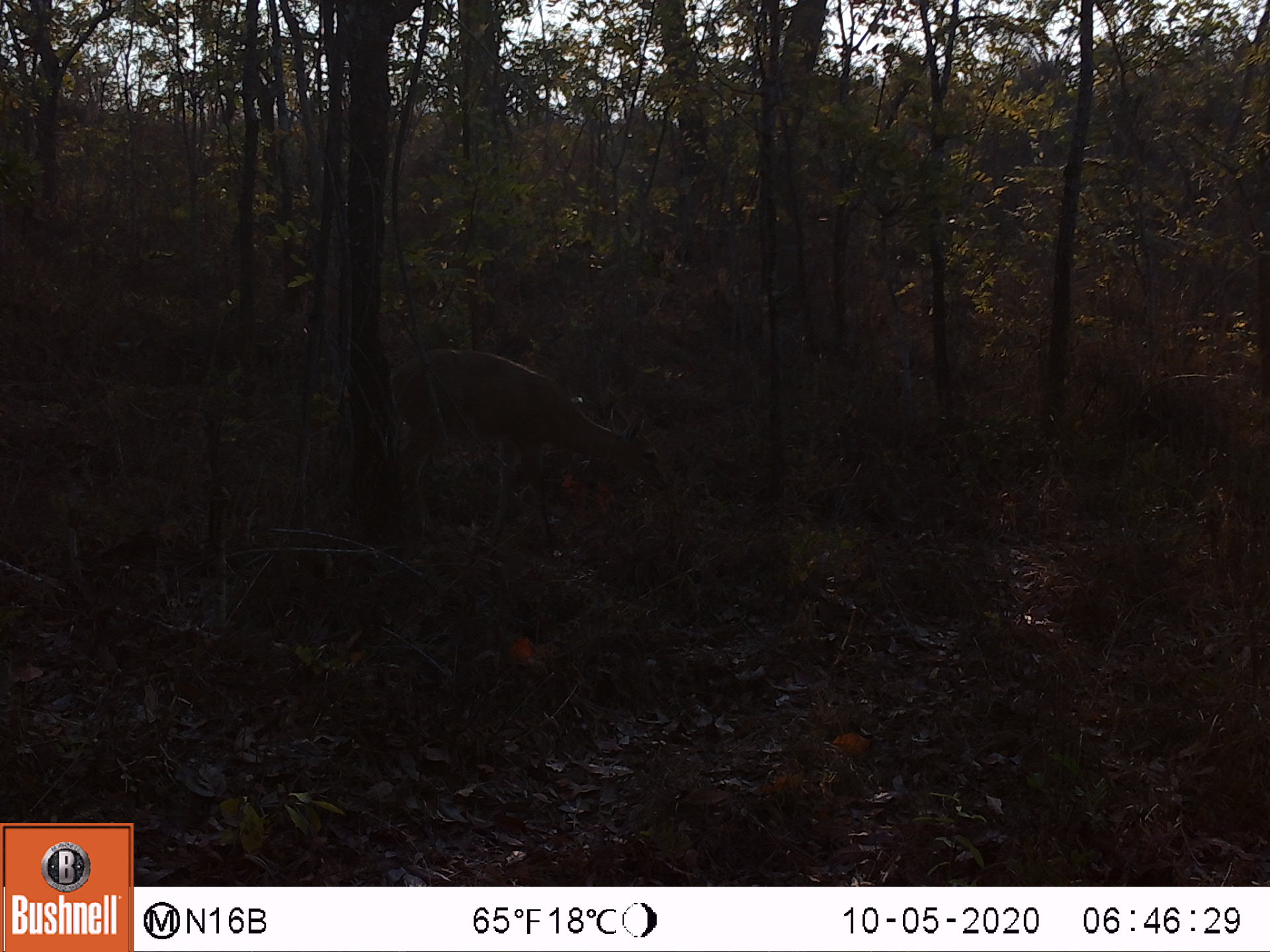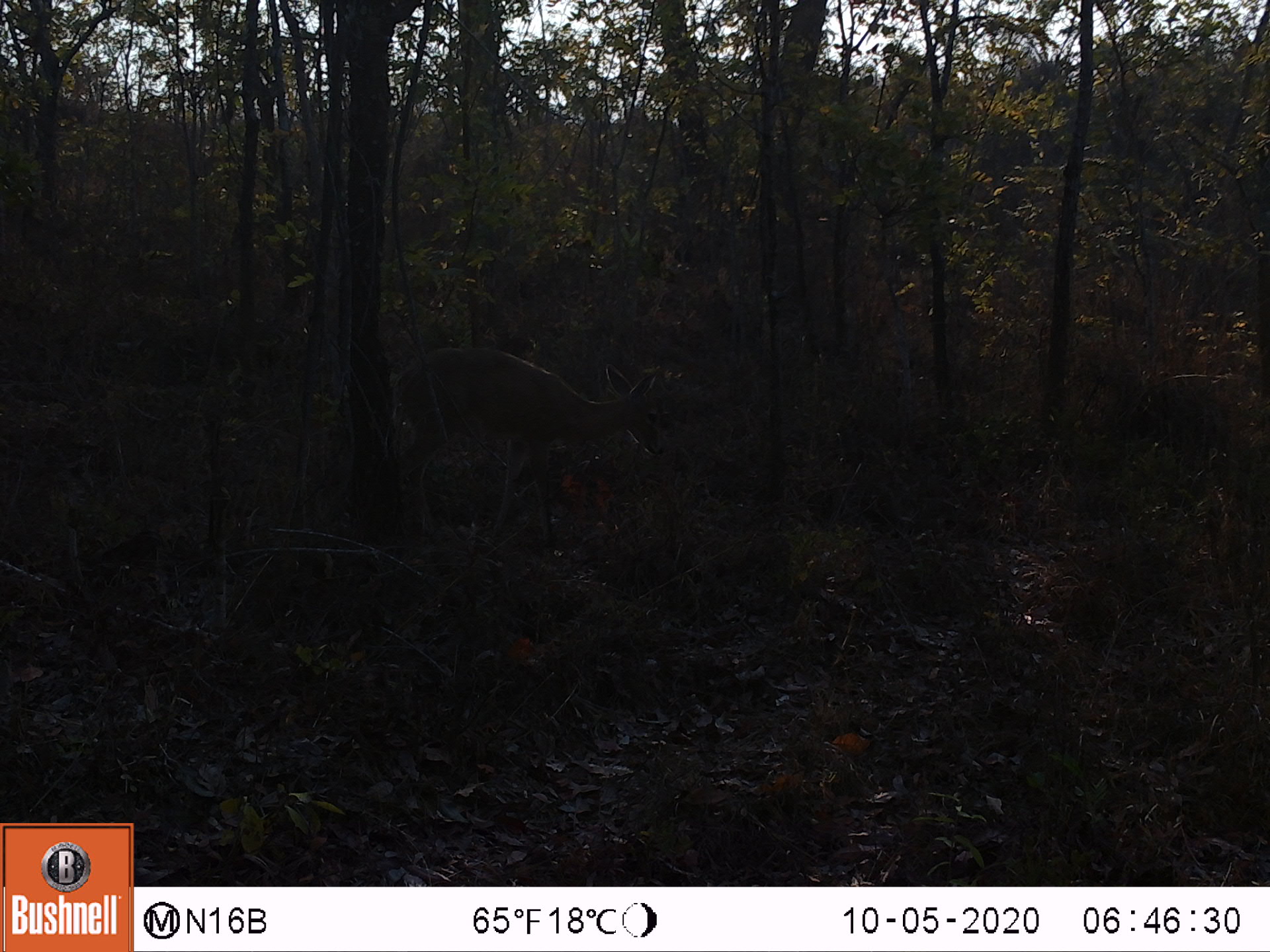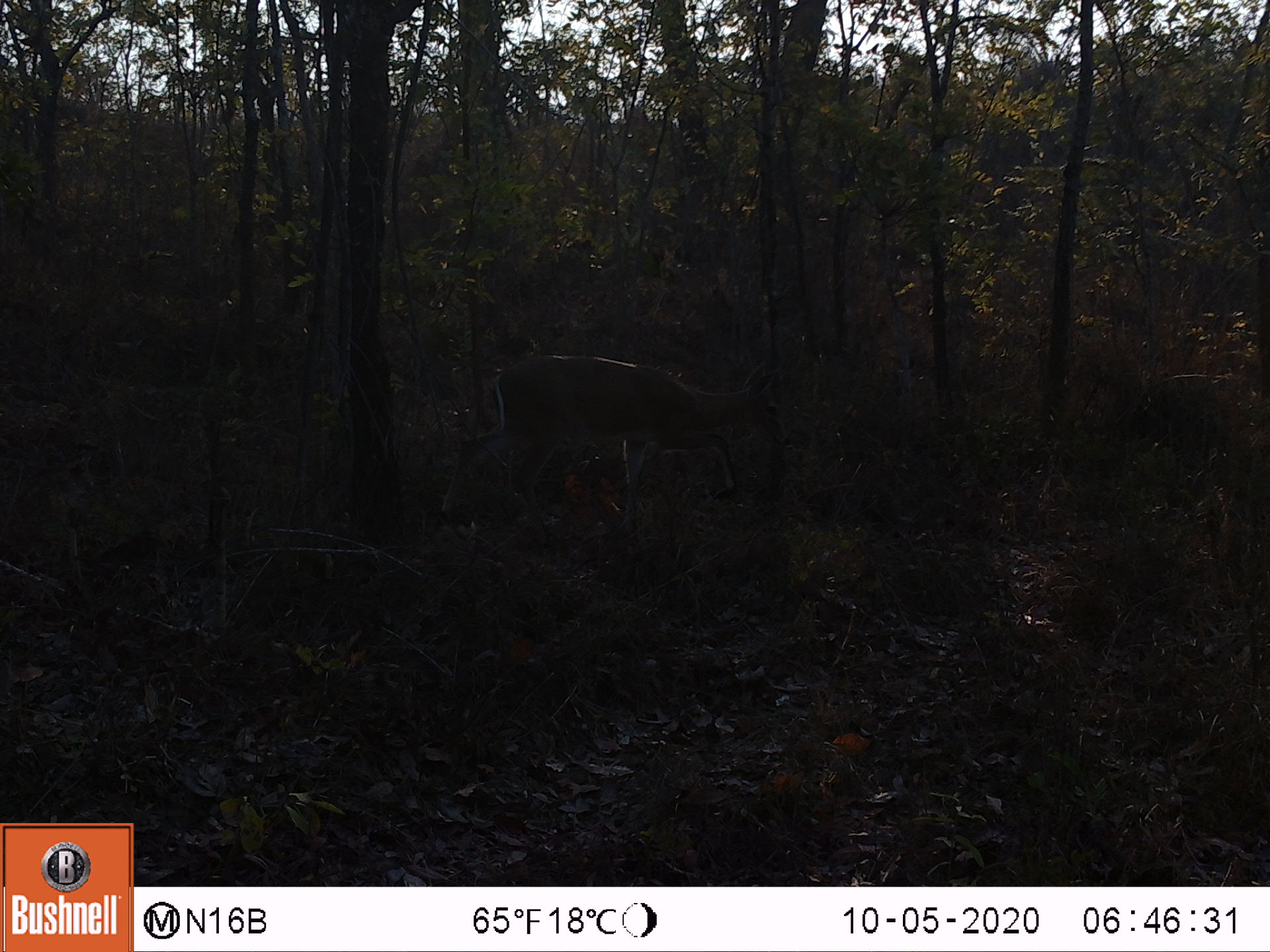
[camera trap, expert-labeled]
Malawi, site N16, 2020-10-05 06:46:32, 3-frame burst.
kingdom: Animalia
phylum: Chordata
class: Mammalia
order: Artiodactyla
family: Bovidae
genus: Sylvicapra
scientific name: Sylvicapra grimmia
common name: common duiker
Common duiker (Sylvicapra grimmia), count 1.